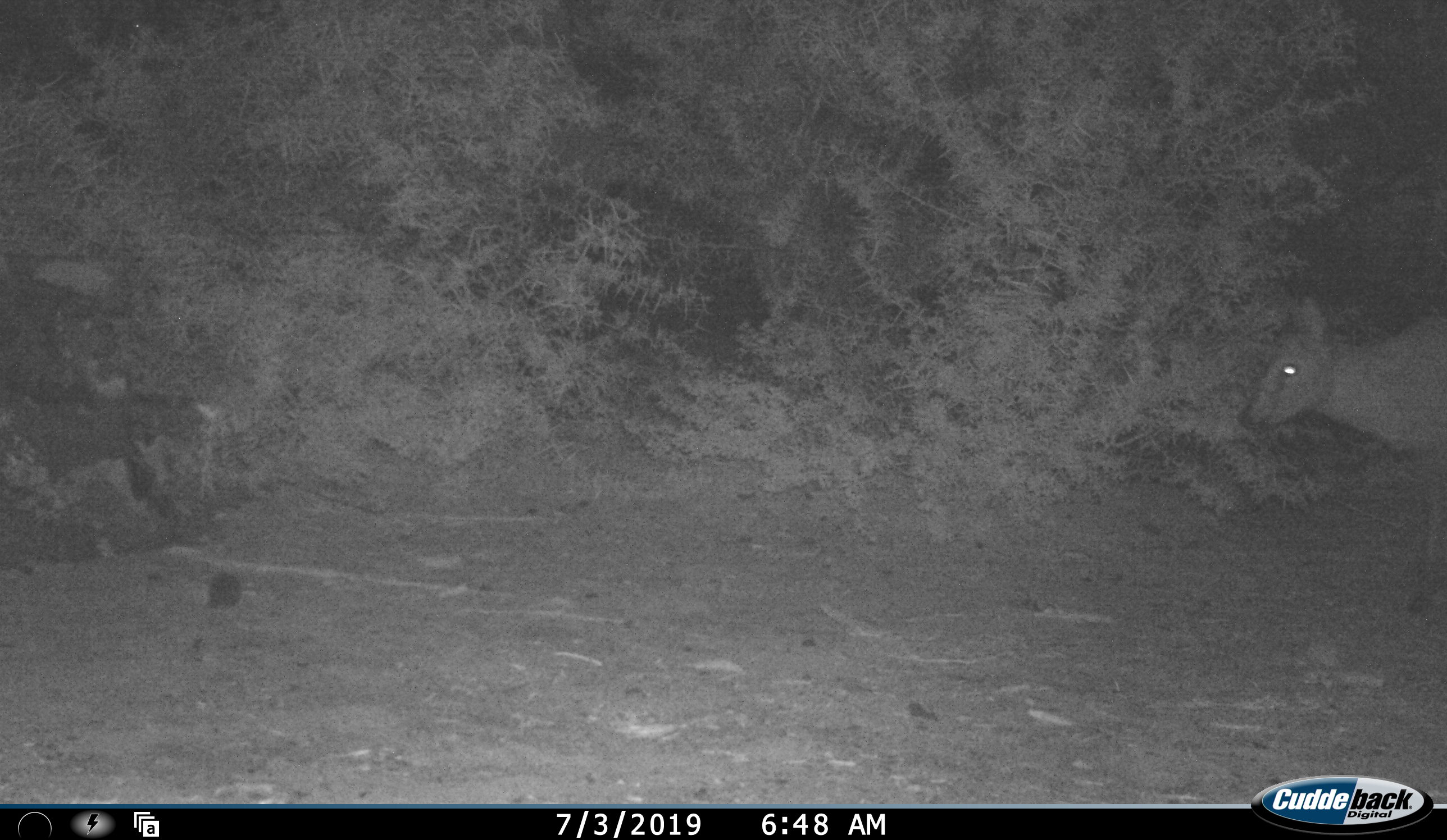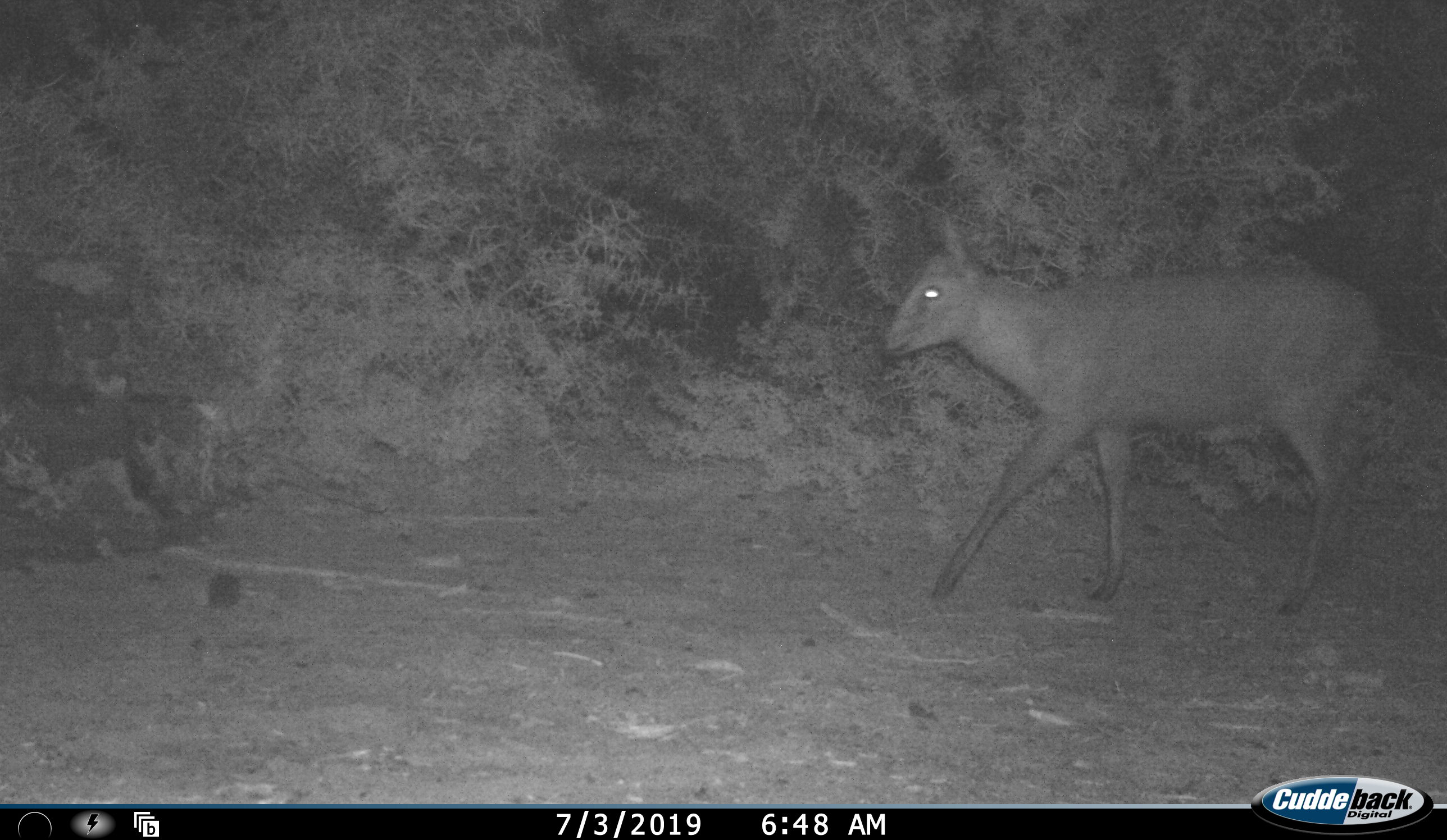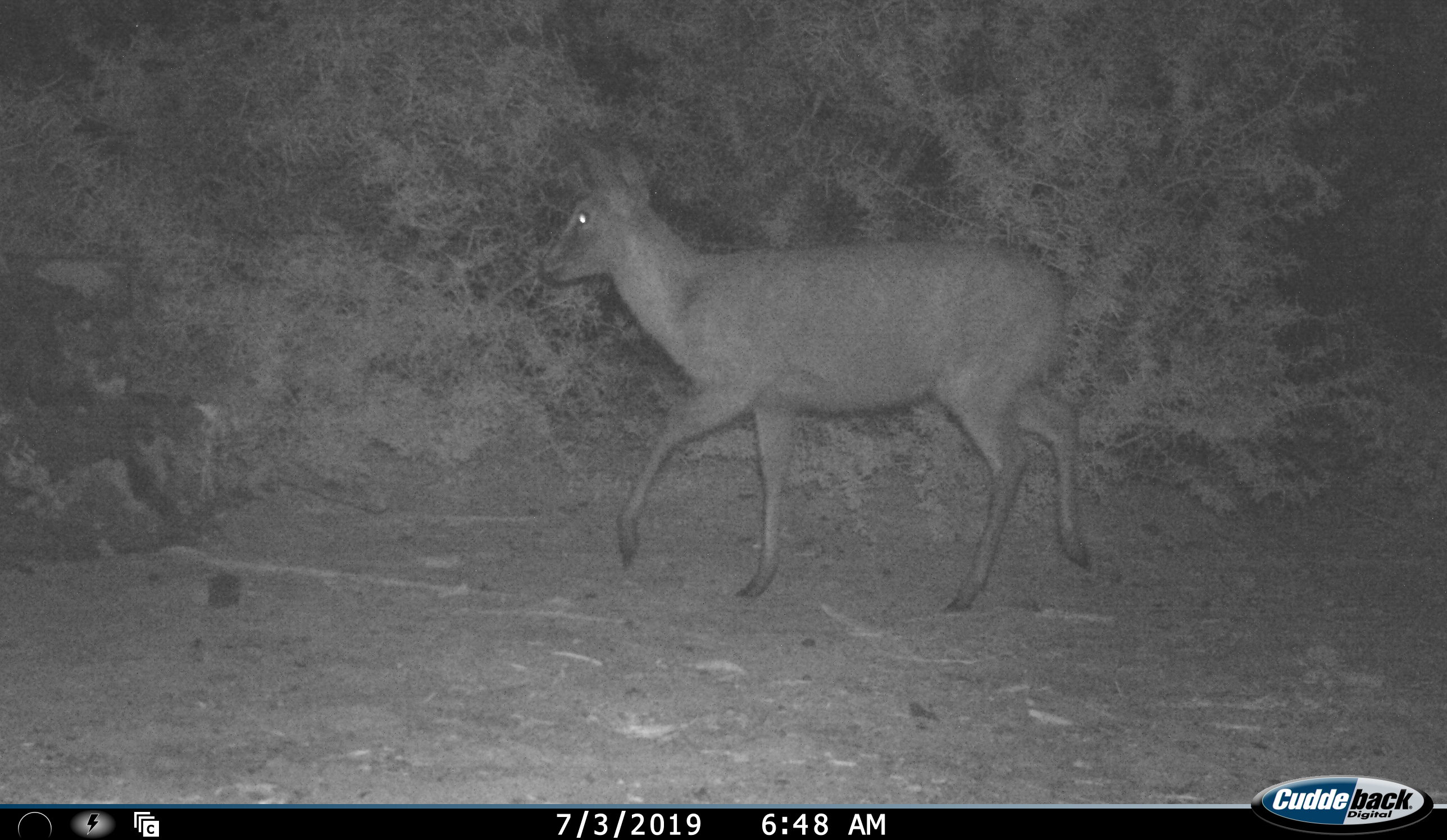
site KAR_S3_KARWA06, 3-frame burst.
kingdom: Animalia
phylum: Chordata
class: Mammalia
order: Artiodactyla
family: Bovidae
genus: Sylvicapra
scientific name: Sylvicapra grimmia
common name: common duiker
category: duikercommongrey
Duikercommongrey (common duiker) (Sylvicapra grimmia), count 1. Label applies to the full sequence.